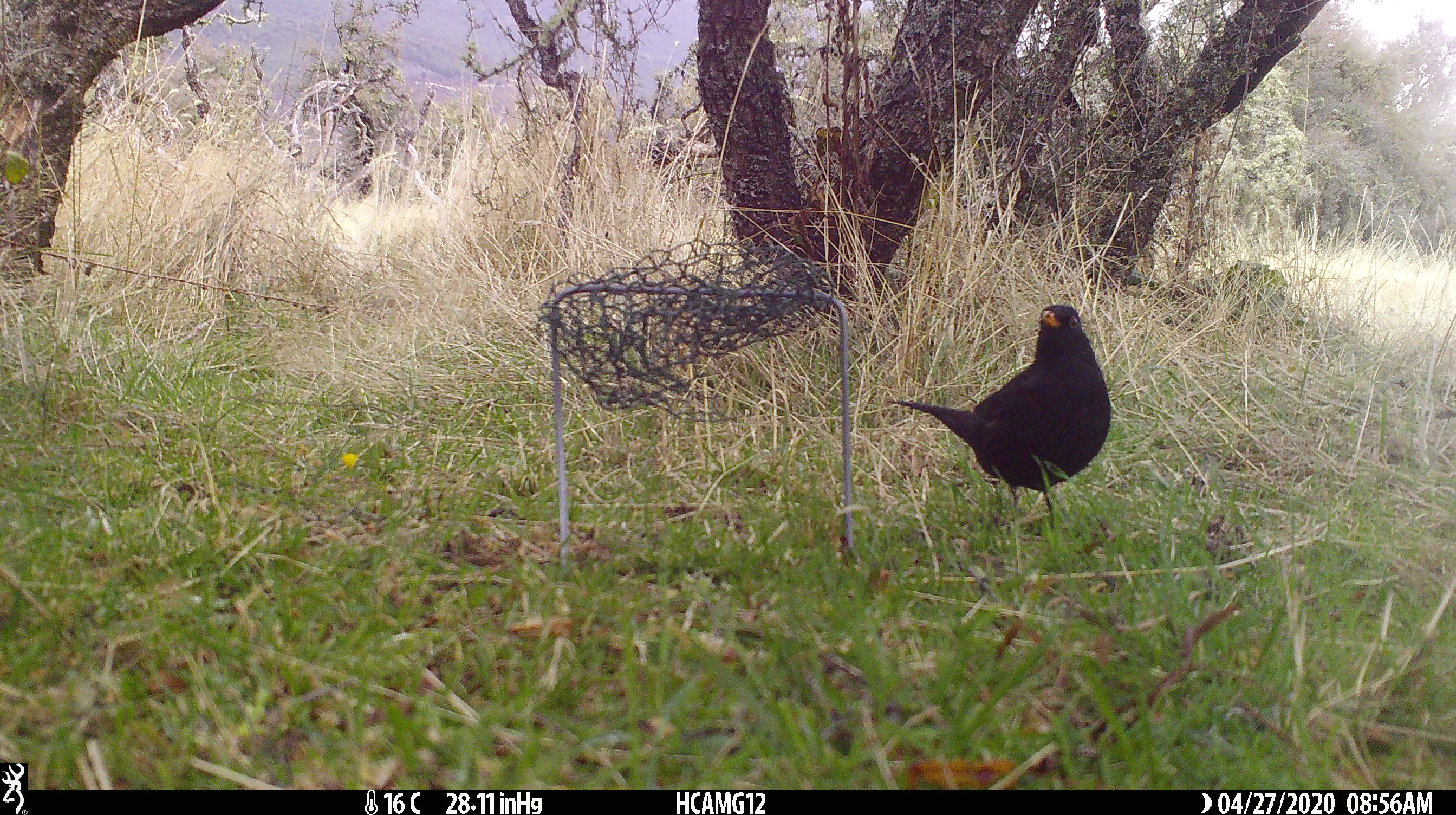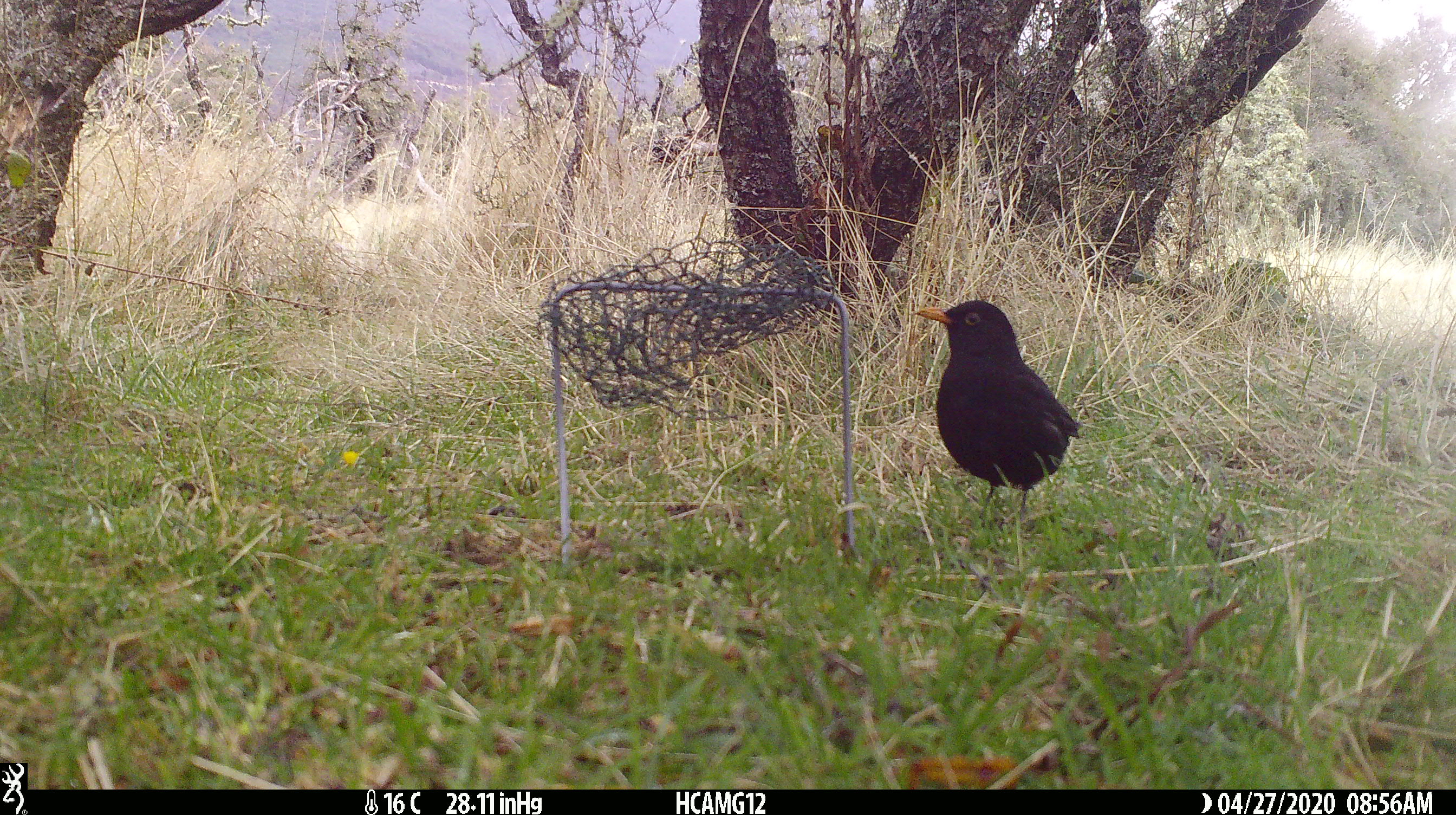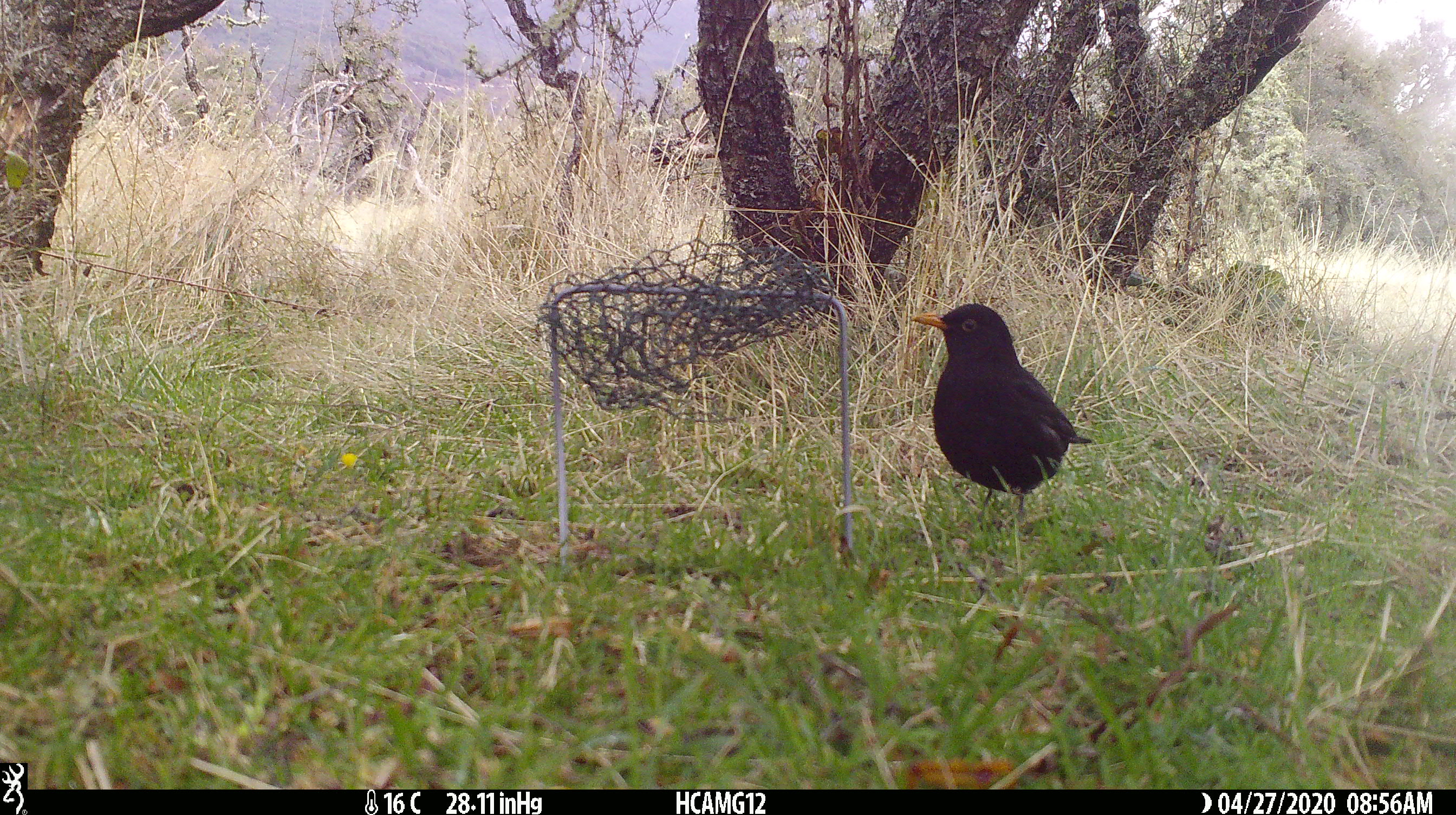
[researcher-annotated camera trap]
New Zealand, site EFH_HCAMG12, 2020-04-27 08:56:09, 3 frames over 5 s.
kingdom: Animalia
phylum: Chordata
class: Aves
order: Passeriformes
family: Turdidae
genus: Turdus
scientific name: Turdus merula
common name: eurasian blackbird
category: blackbird